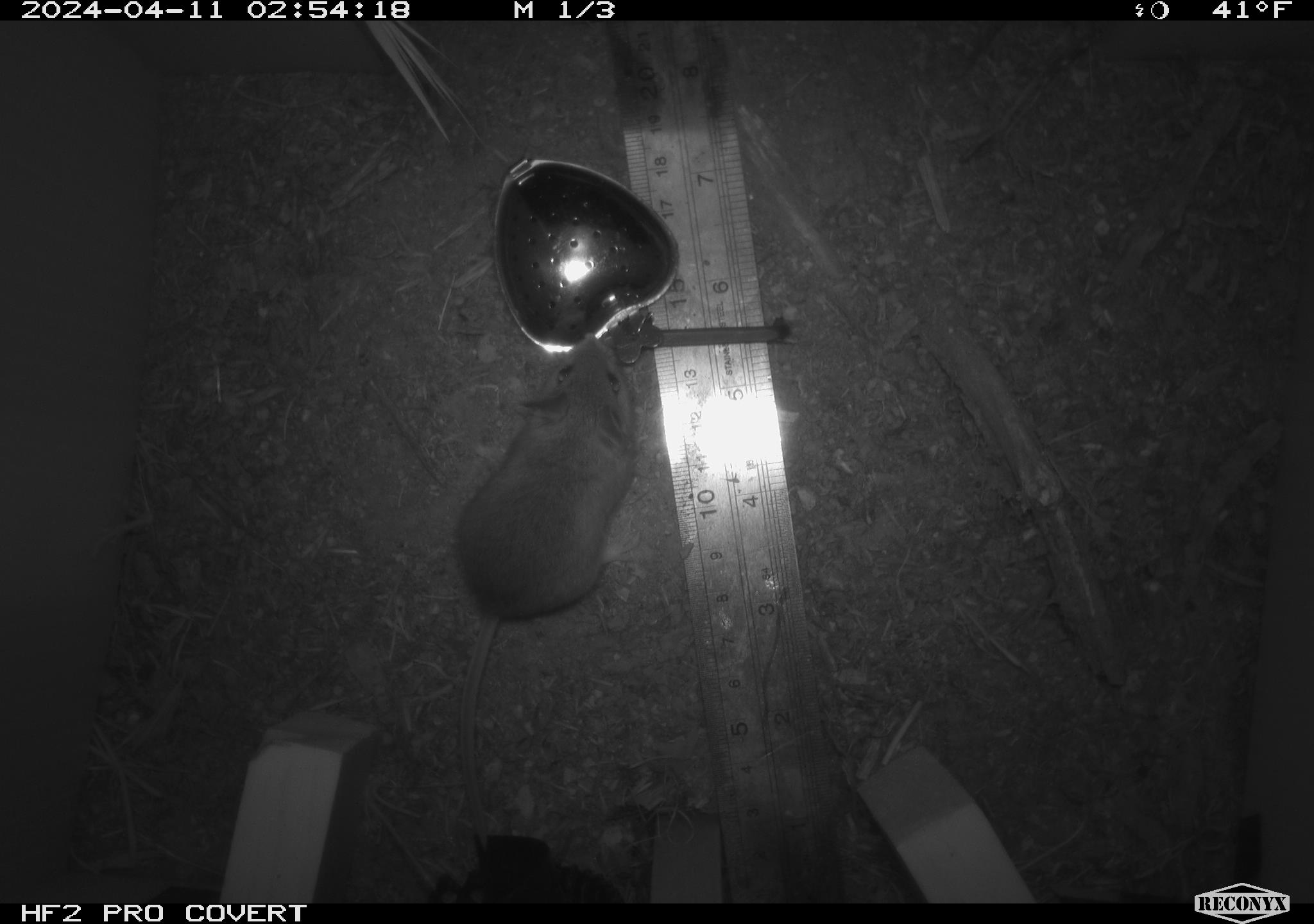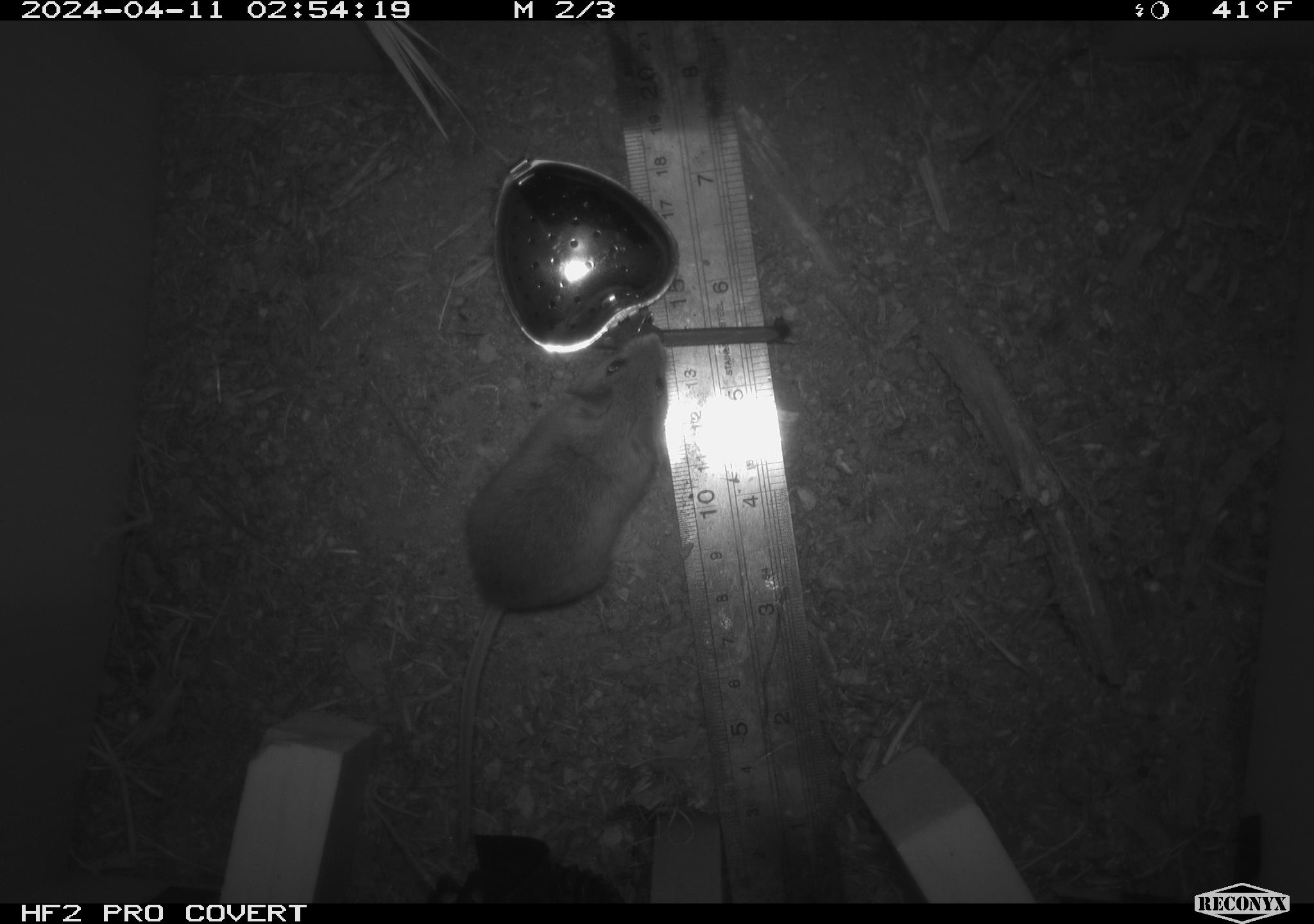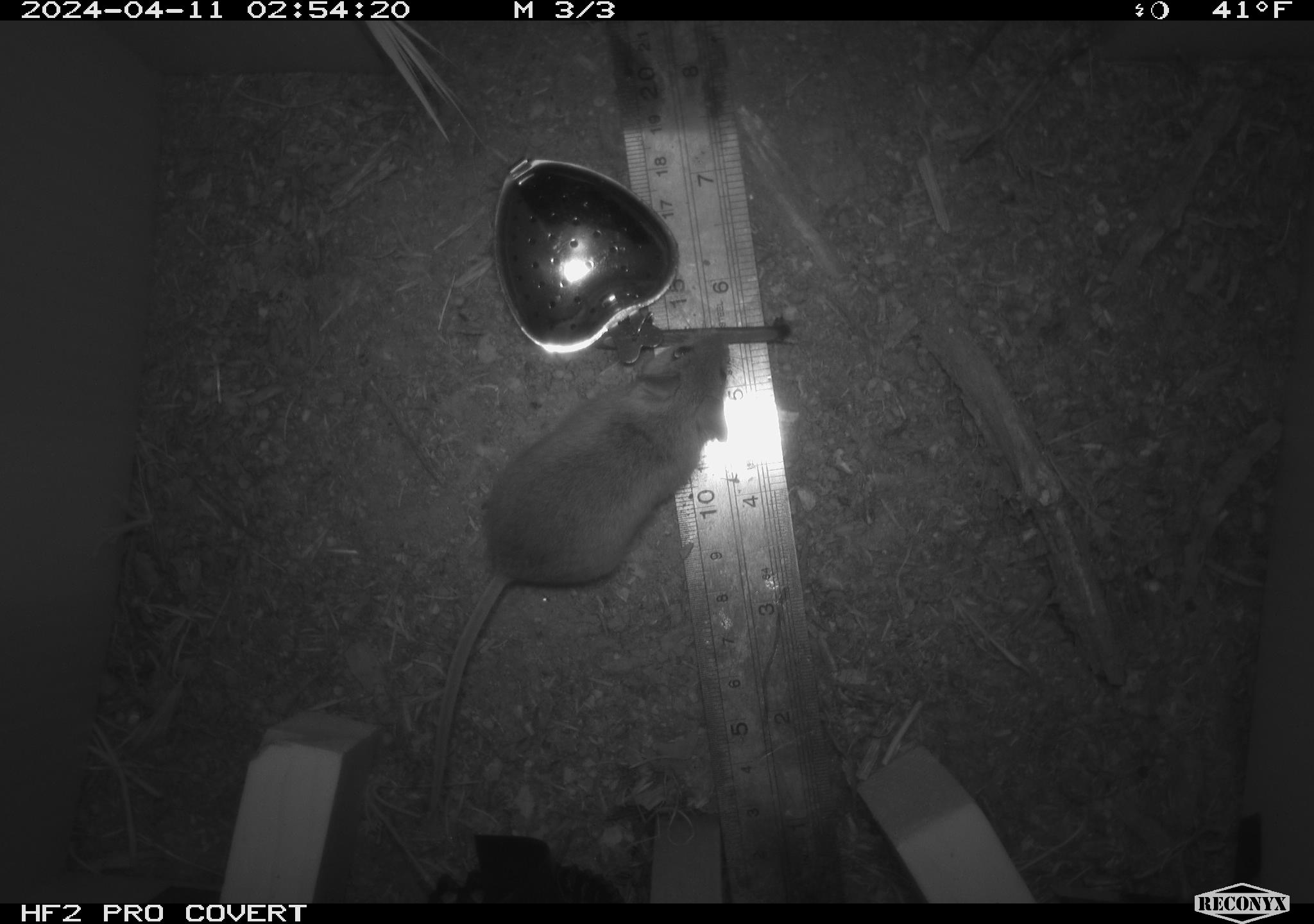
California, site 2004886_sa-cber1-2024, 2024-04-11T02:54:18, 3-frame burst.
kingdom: Animalia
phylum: Chordata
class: Mammalia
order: Rodentia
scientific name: Rodentia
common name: mouse species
Mouse species (Rodentia).